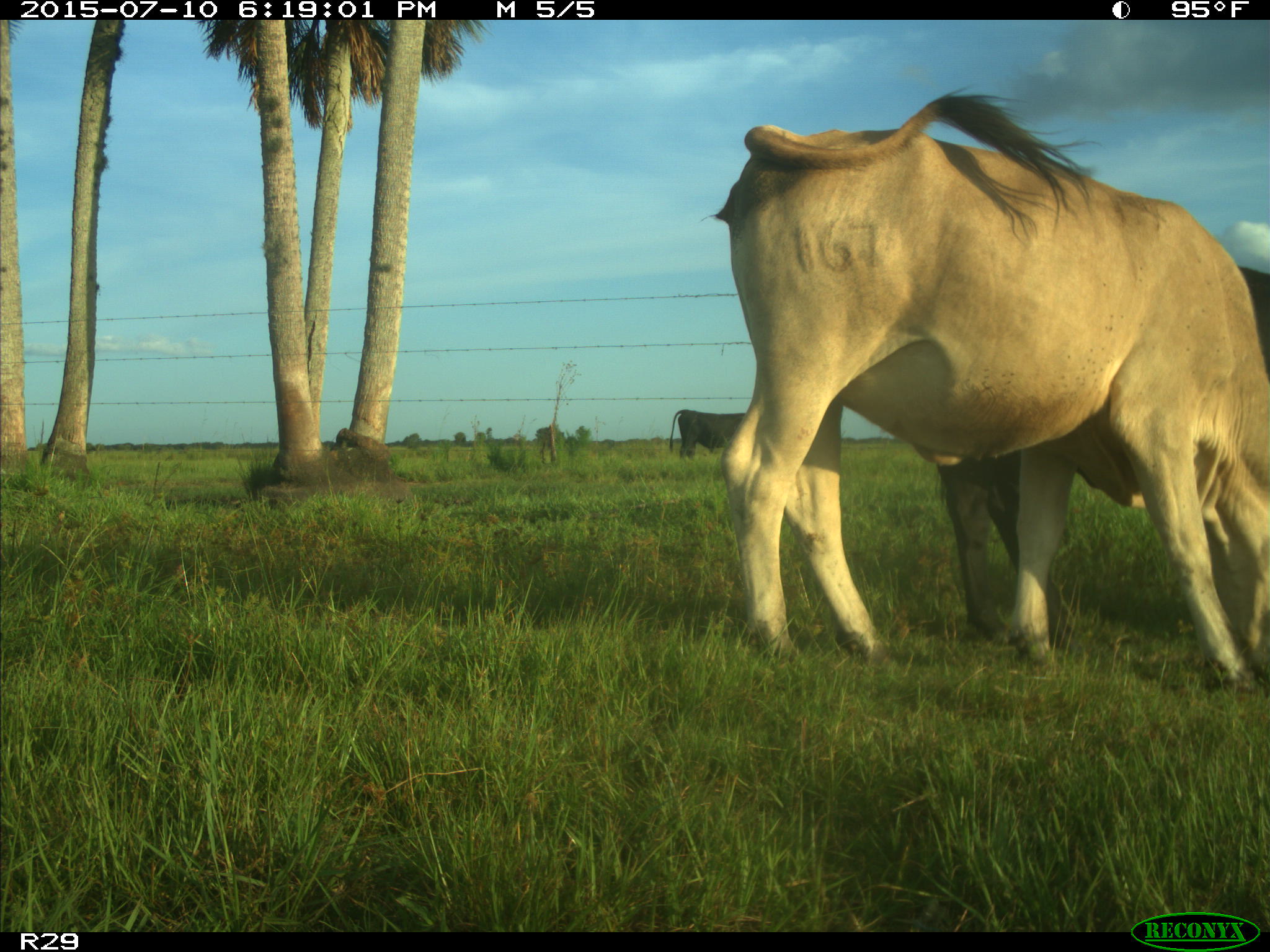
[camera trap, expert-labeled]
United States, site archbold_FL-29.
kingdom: Animalia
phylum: Chordata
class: Mammalia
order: Artiodactyla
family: Bovidae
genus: Bos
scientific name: Bos taurus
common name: domestic cow